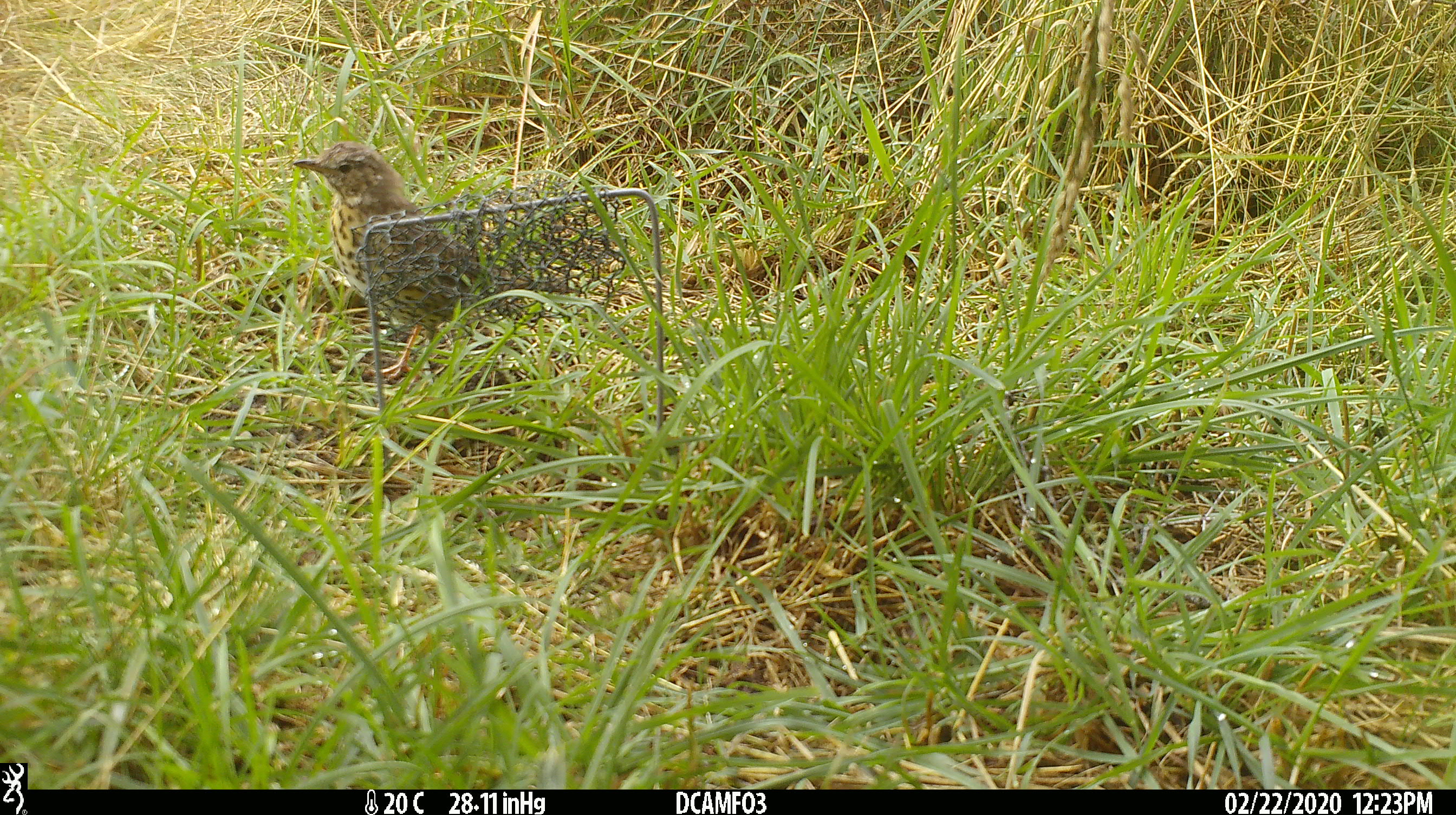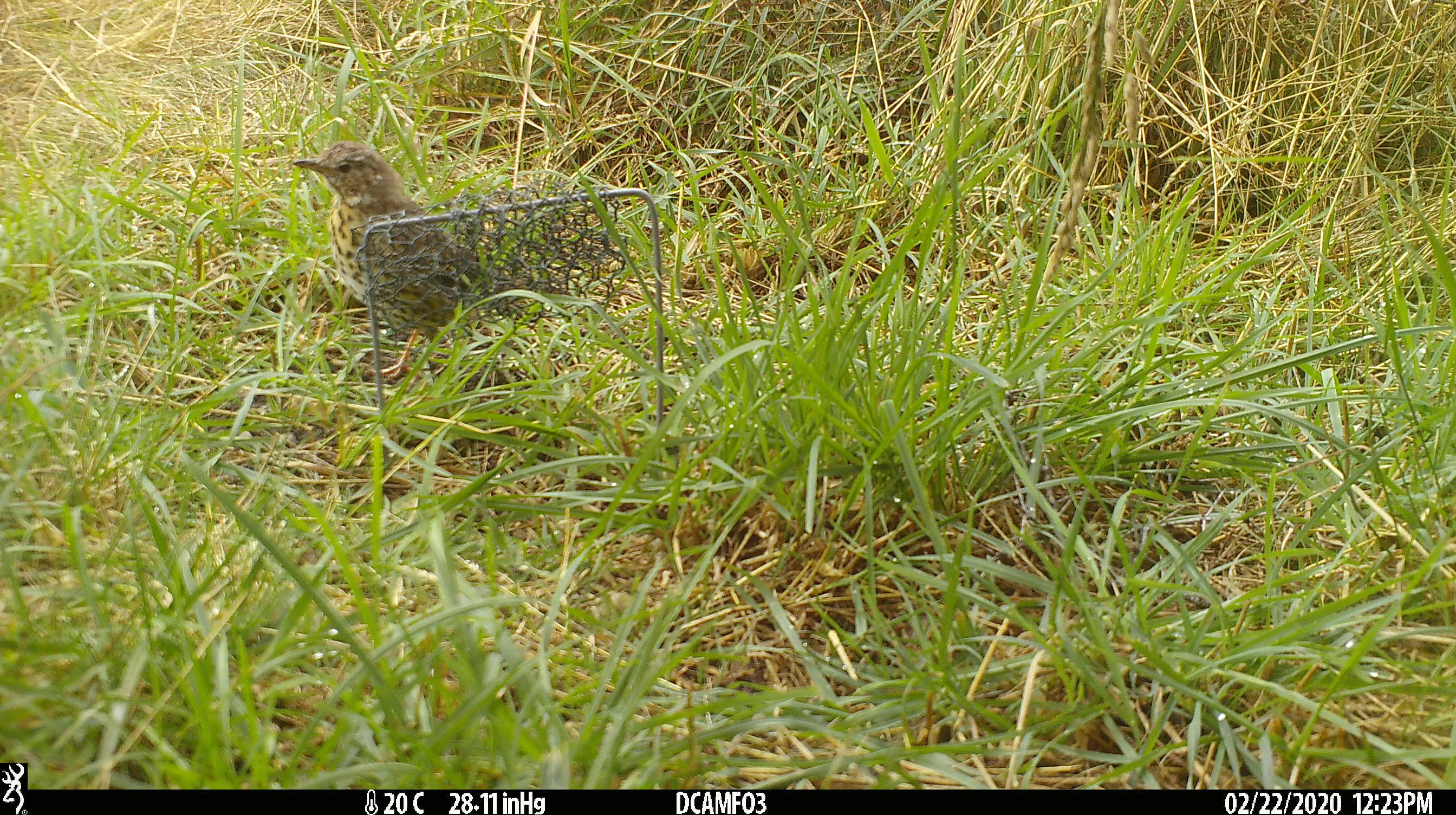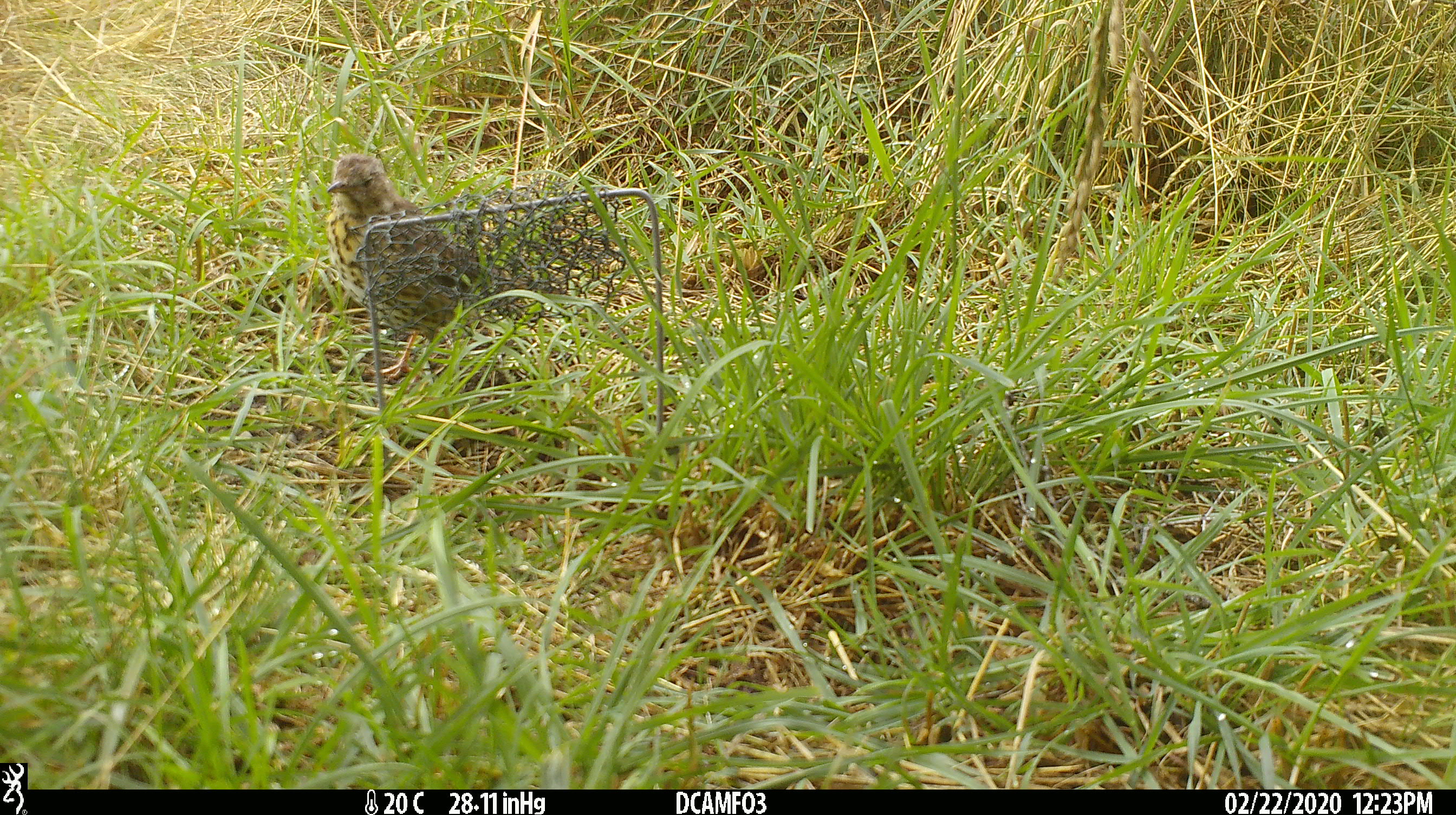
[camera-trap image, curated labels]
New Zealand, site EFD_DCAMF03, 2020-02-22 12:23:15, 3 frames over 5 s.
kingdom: Animalia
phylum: Chordata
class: Aves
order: Passeriformes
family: Turdidae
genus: Turdus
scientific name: Turdus philomelos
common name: song thrush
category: thrush